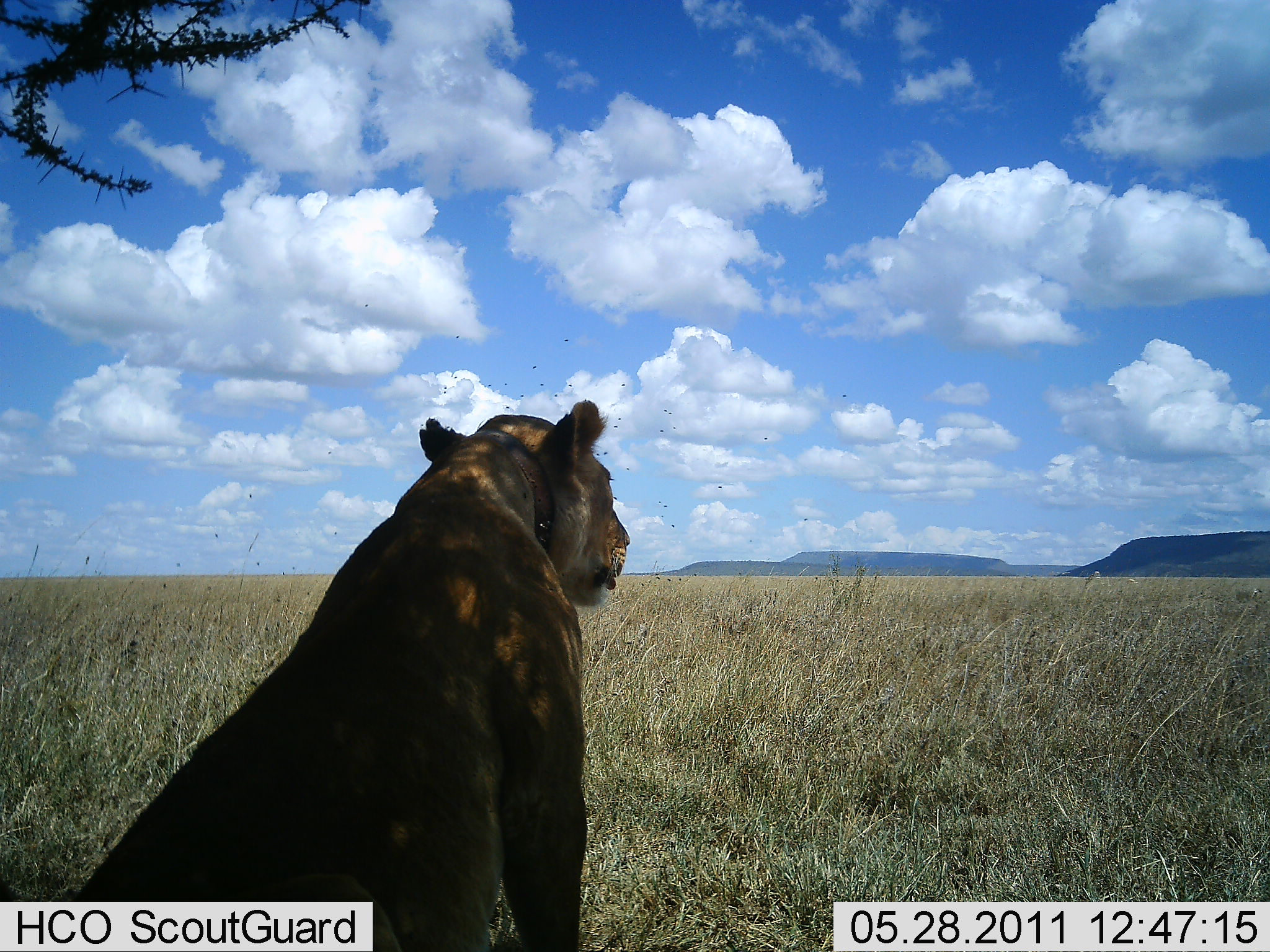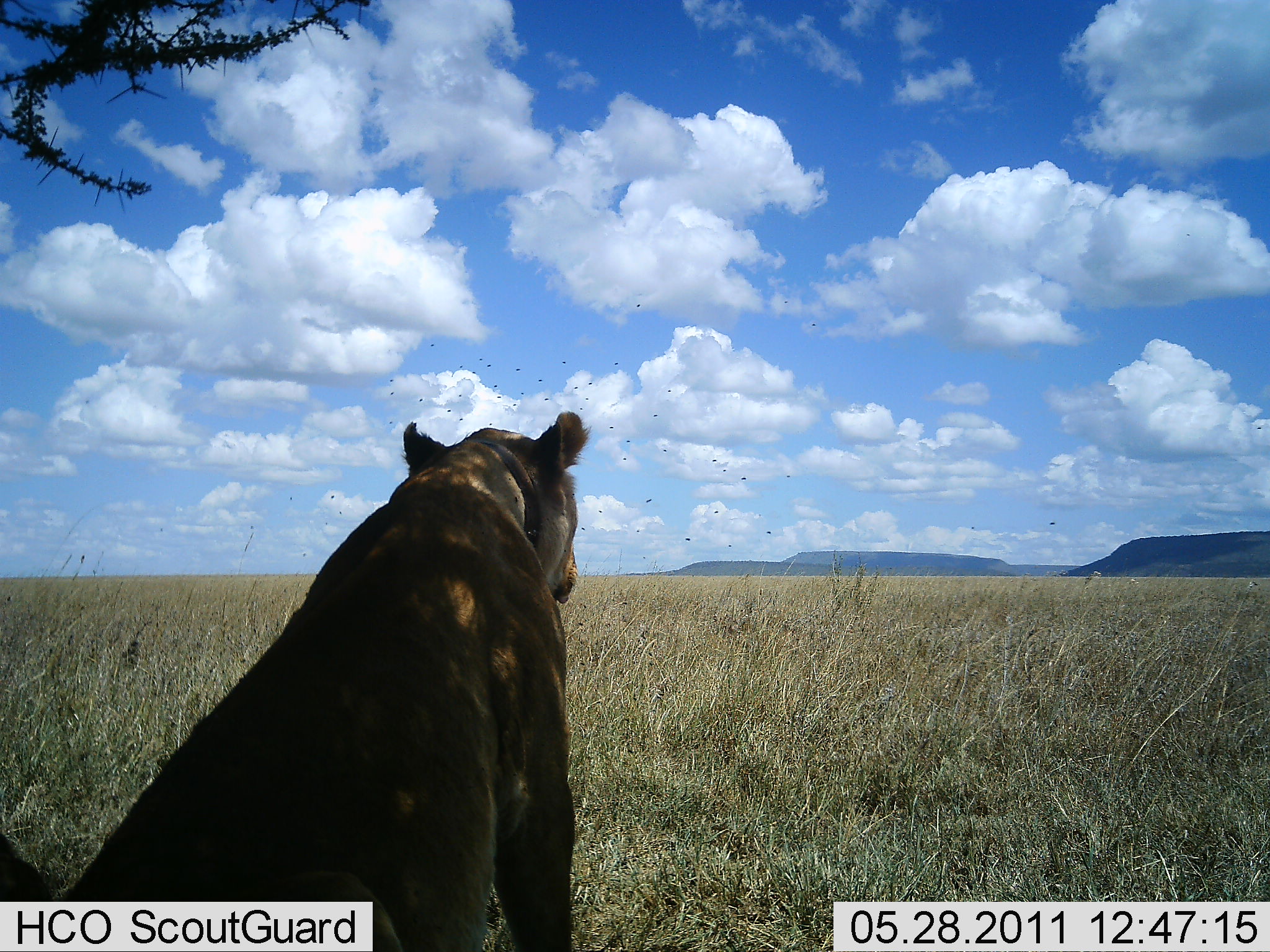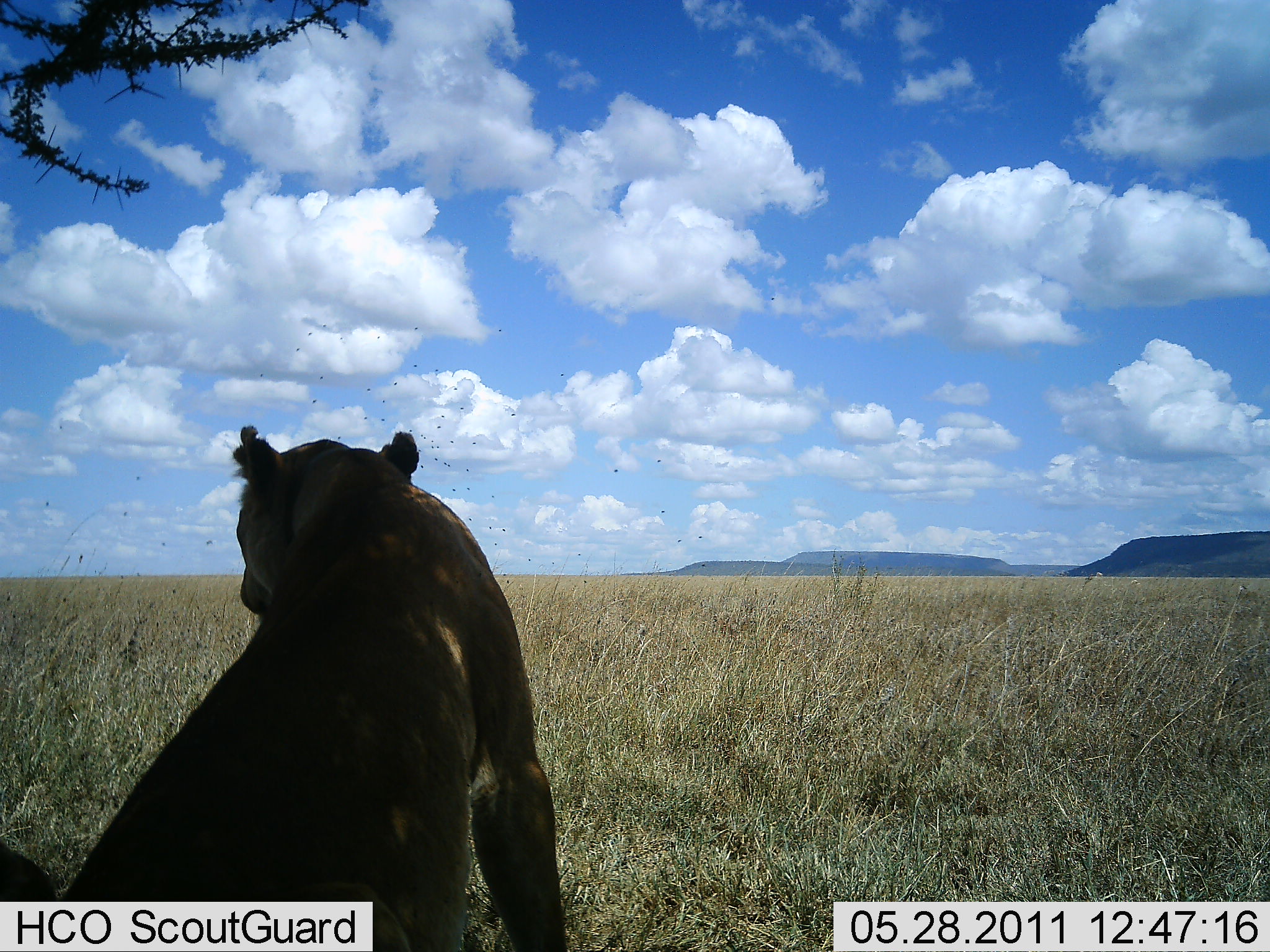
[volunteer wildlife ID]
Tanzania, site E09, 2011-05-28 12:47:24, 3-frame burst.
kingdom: Animalia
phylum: Chordata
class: Mammalia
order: Carnivora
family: Felidae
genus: Panthera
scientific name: Panthera leo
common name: lion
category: lionfemale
Lionfemale (lion) (Panthera leo), count 1. Behavior (volunteer vote fractions): standing 21%, resting 79%, moving 7%, interacting 0%. Young present (vote fraction): 0%. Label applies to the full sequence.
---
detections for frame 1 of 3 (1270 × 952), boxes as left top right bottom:
animal: 65 393 642 949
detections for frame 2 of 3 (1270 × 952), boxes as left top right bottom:
animal: 86 410 628 952; 0 823 58 952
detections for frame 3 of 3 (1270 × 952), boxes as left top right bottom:
animal: 97 424 605 950; 0 837 64 950